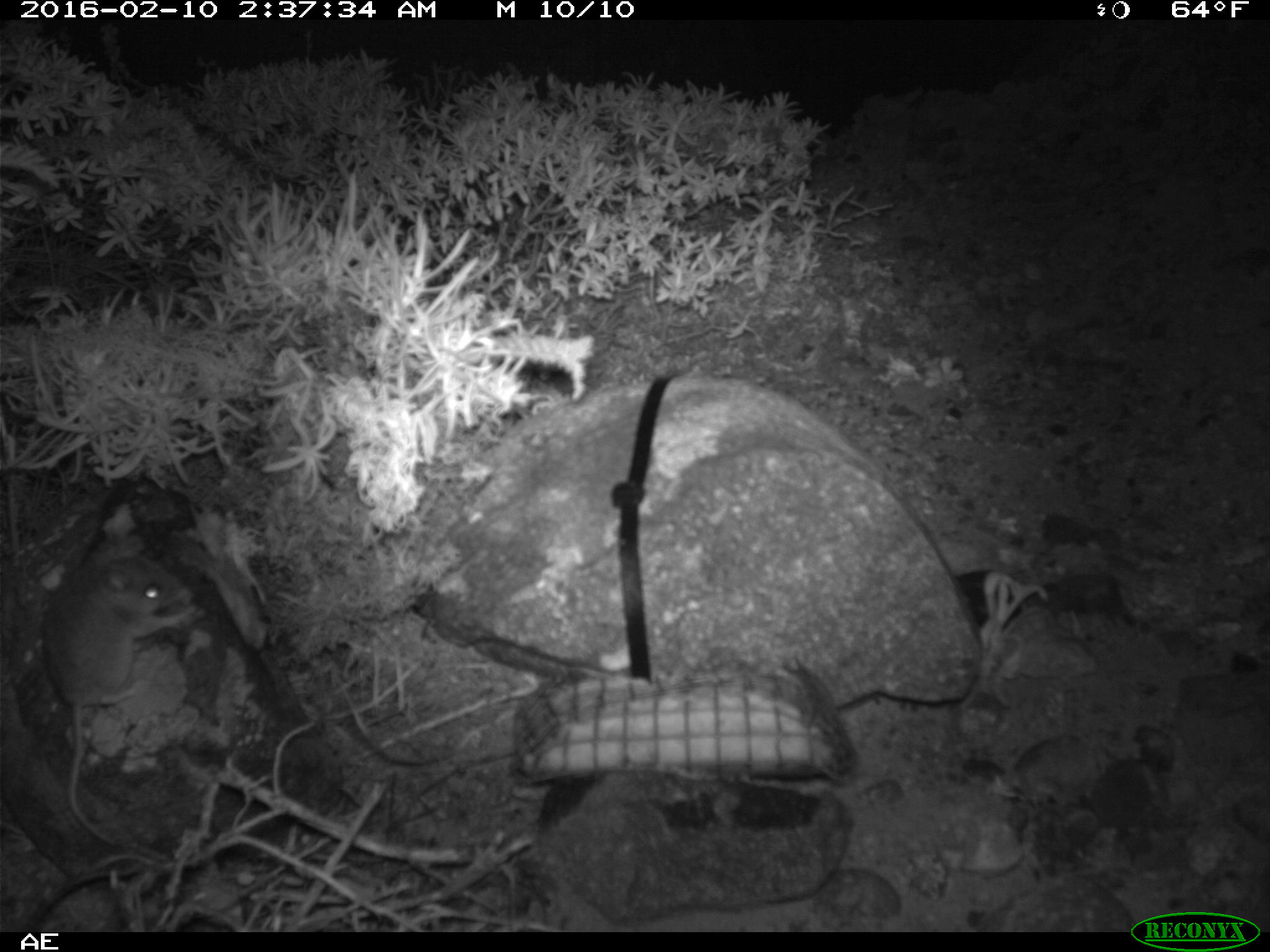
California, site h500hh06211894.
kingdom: Animalia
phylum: Chordata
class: Mammalia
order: Rodentia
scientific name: Rodentia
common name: rodent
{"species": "rodent (Rodentia)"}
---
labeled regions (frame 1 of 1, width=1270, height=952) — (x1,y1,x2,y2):
rodent: (42,544,197,843)